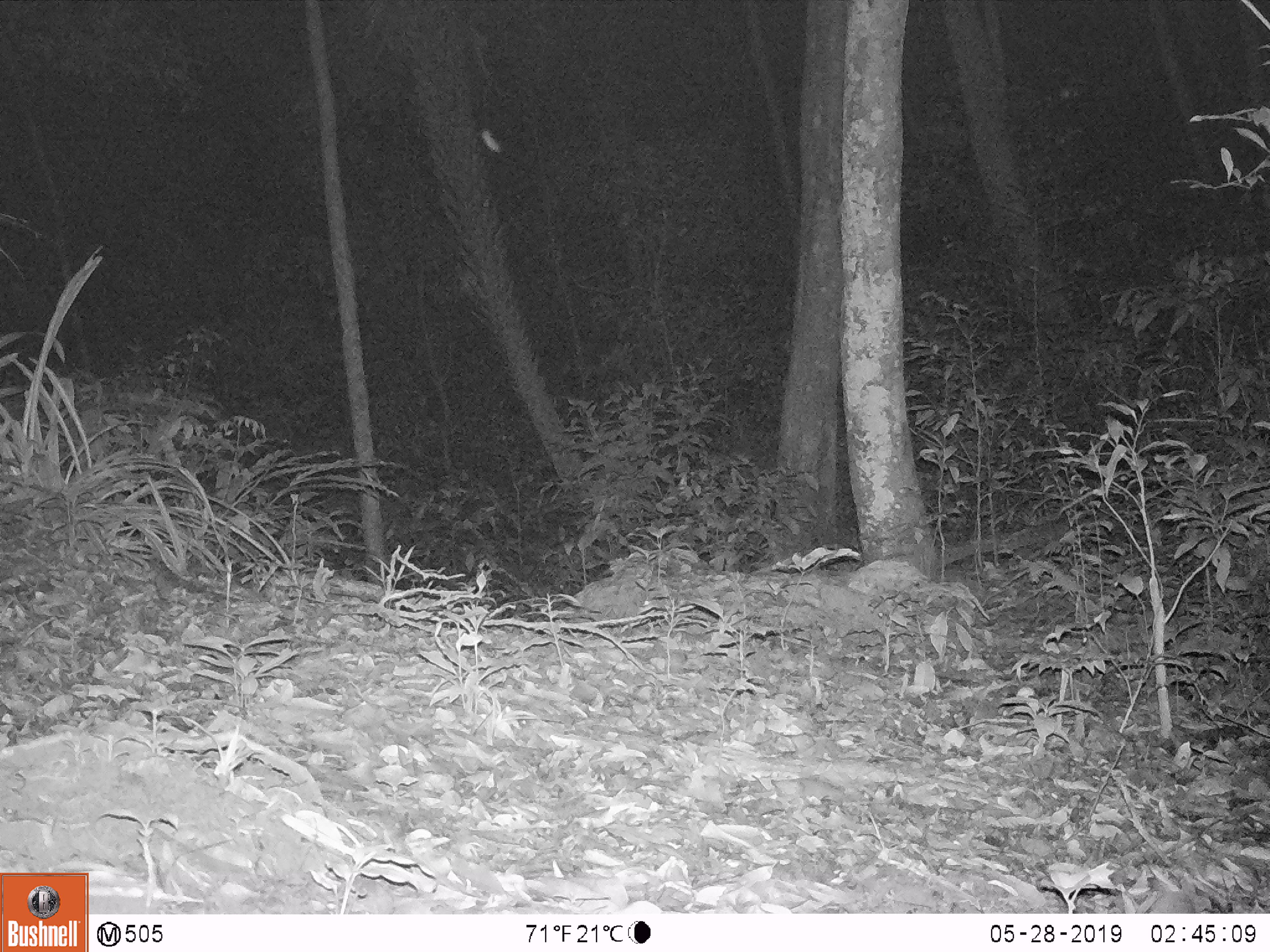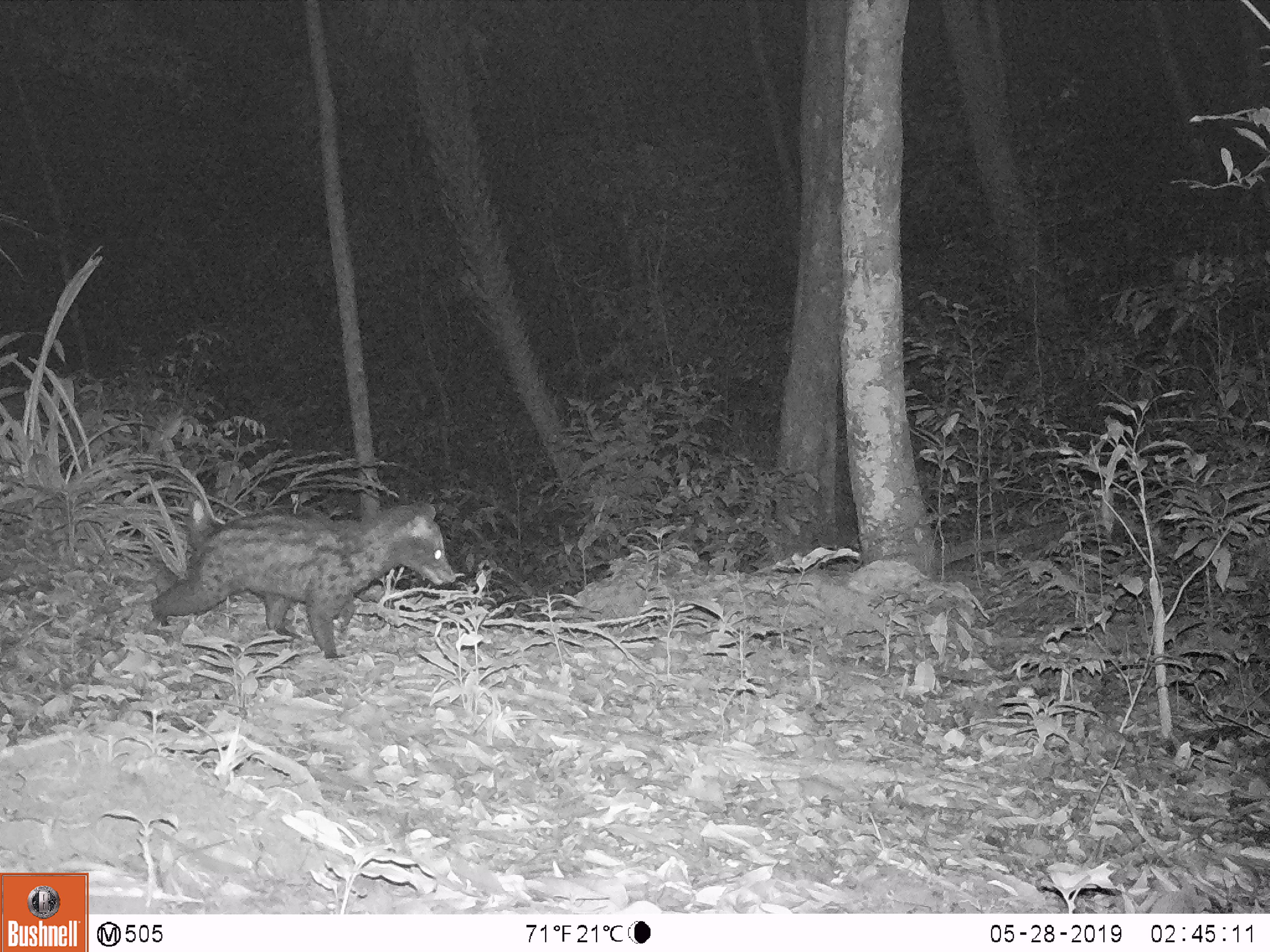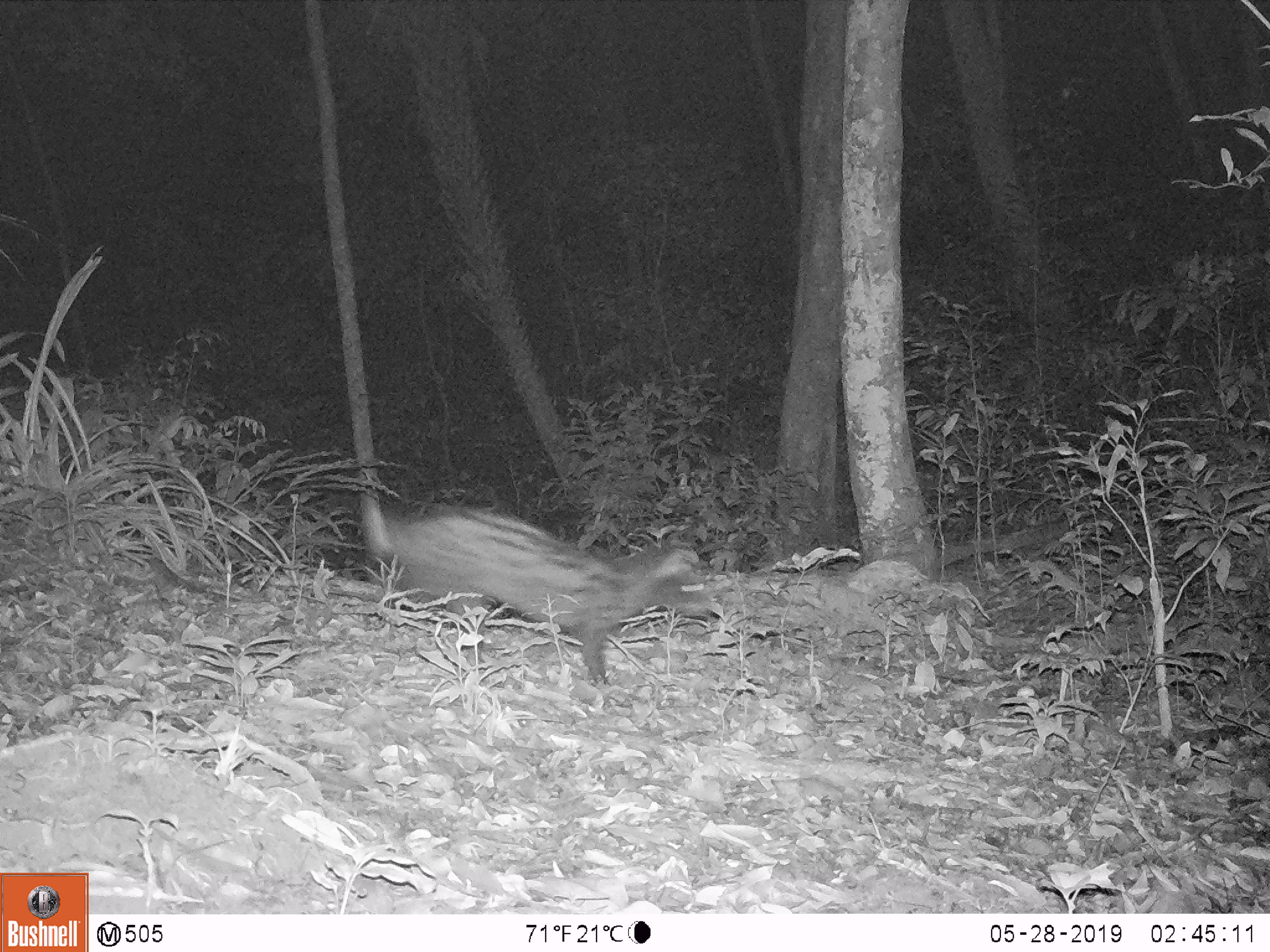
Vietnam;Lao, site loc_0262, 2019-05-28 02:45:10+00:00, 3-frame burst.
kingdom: Animalia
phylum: Chordata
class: Mammalia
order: Carnivora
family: Viverridae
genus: Paradoxurus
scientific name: Paradoxurus hermaphroditus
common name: common palm civet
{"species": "common palm civet (Paradoxurus hermaphroditus)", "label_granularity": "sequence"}